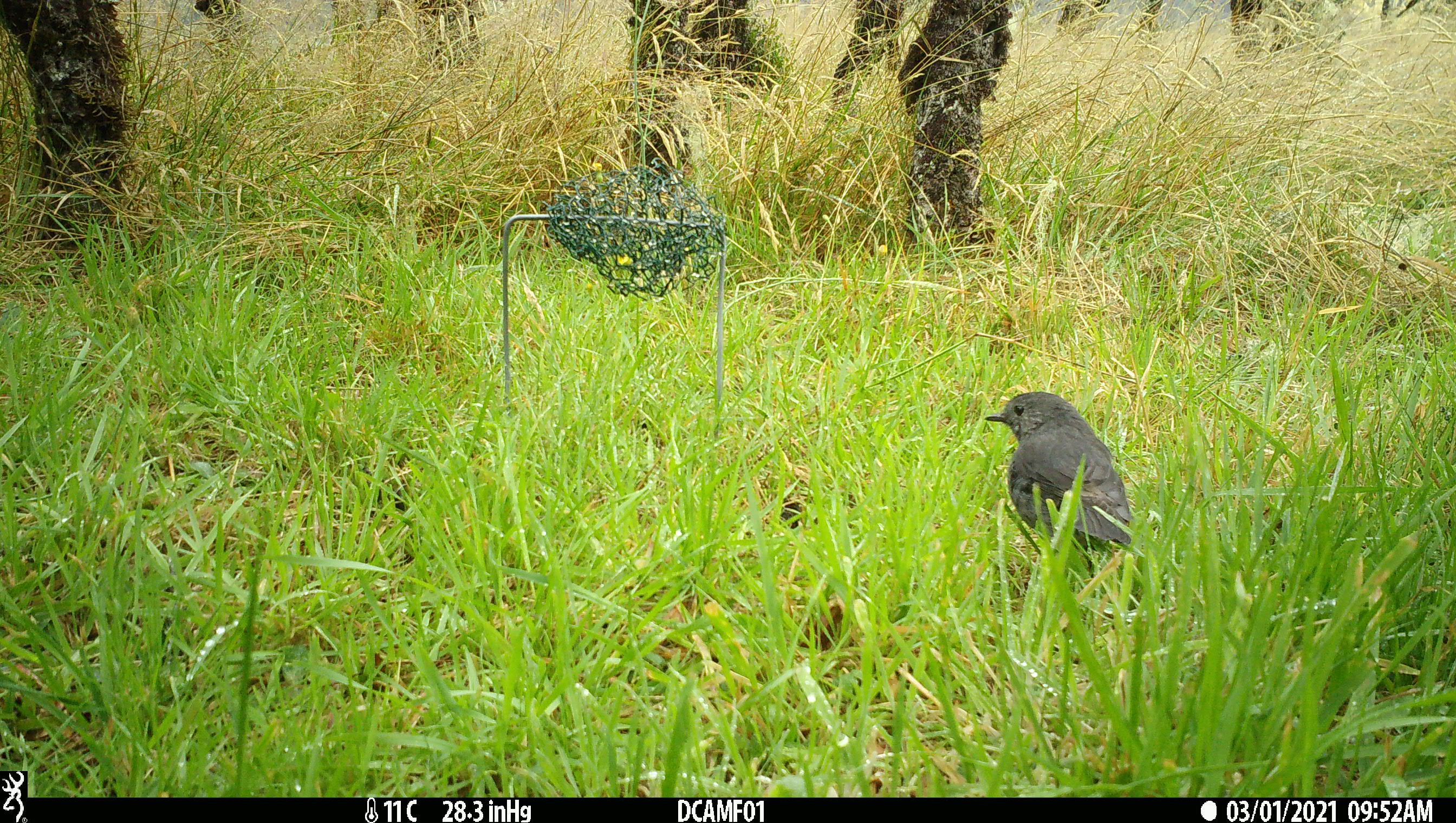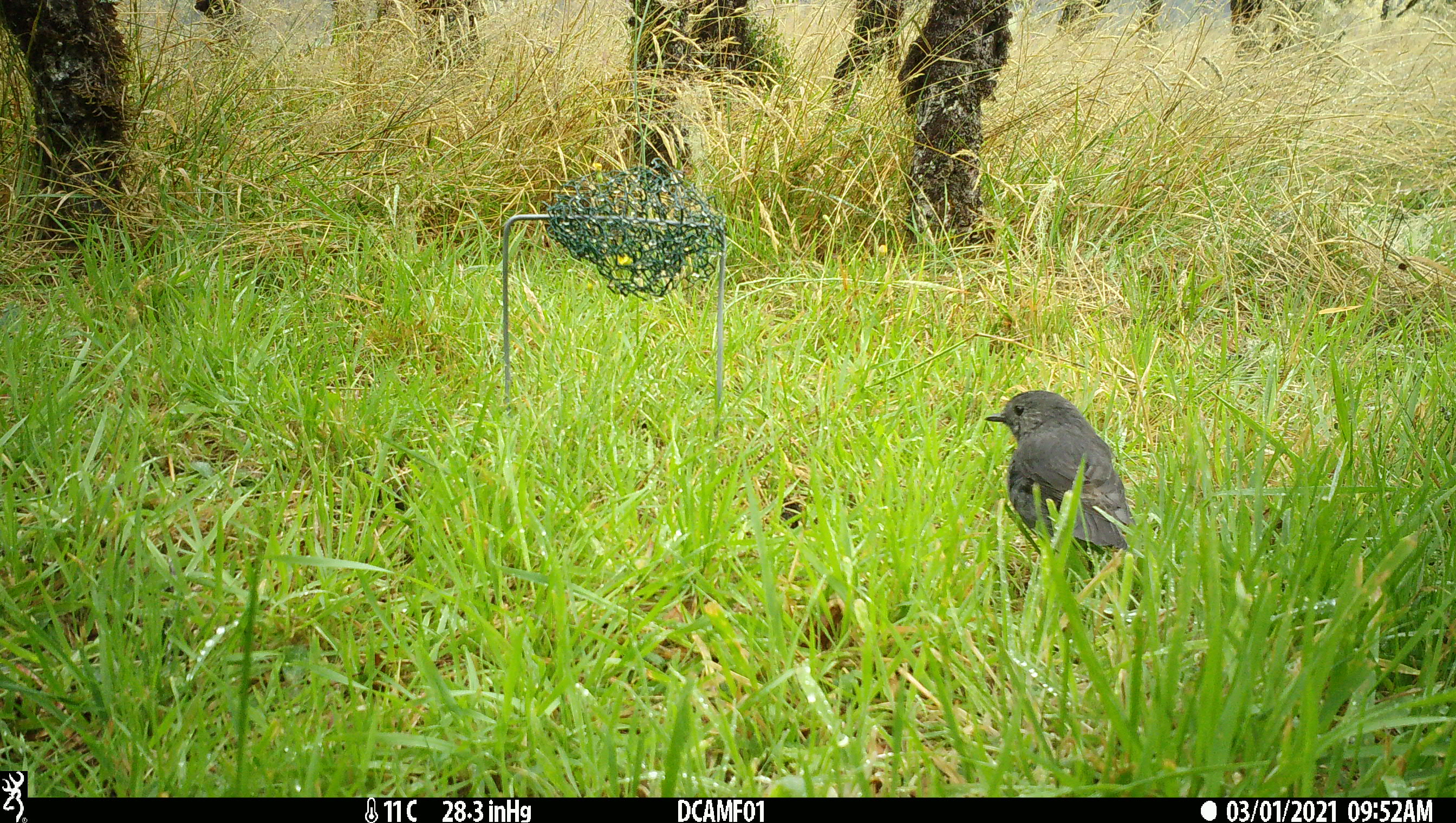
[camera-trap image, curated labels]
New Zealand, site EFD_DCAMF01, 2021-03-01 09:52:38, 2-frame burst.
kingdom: Animalia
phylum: Chordata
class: Aves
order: Passeriformes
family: Petroicidae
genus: Petroica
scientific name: Petroica australis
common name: new zealand robin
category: robin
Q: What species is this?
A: Robin (new zealand robin) (Petroica australis).